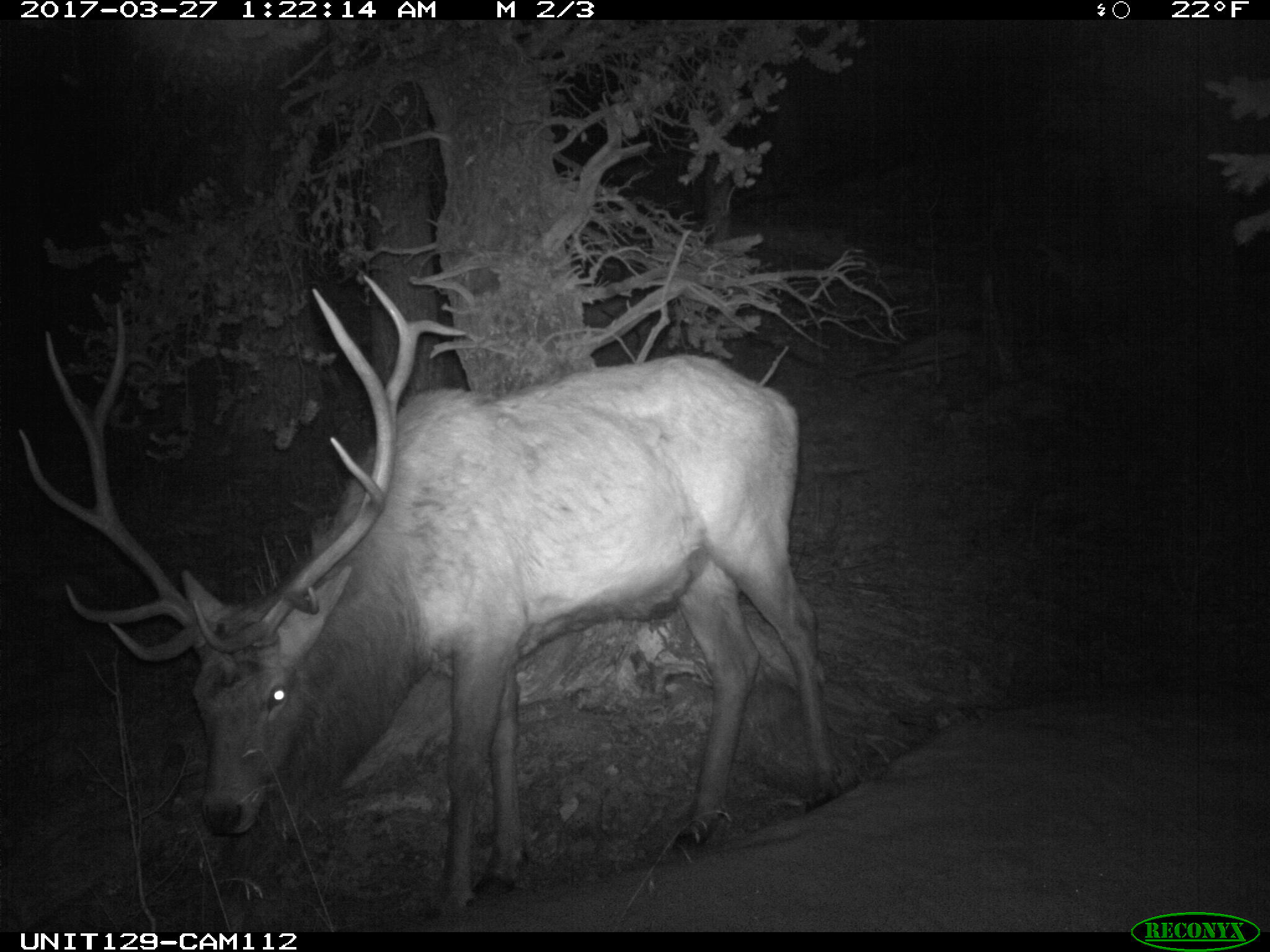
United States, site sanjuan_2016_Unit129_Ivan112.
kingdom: Animalia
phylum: Chordata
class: Mammalia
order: Artiodactyla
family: Cervidae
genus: Cervus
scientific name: Cervus elaphus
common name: red deer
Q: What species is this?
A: Cervus elaphus (red deer).